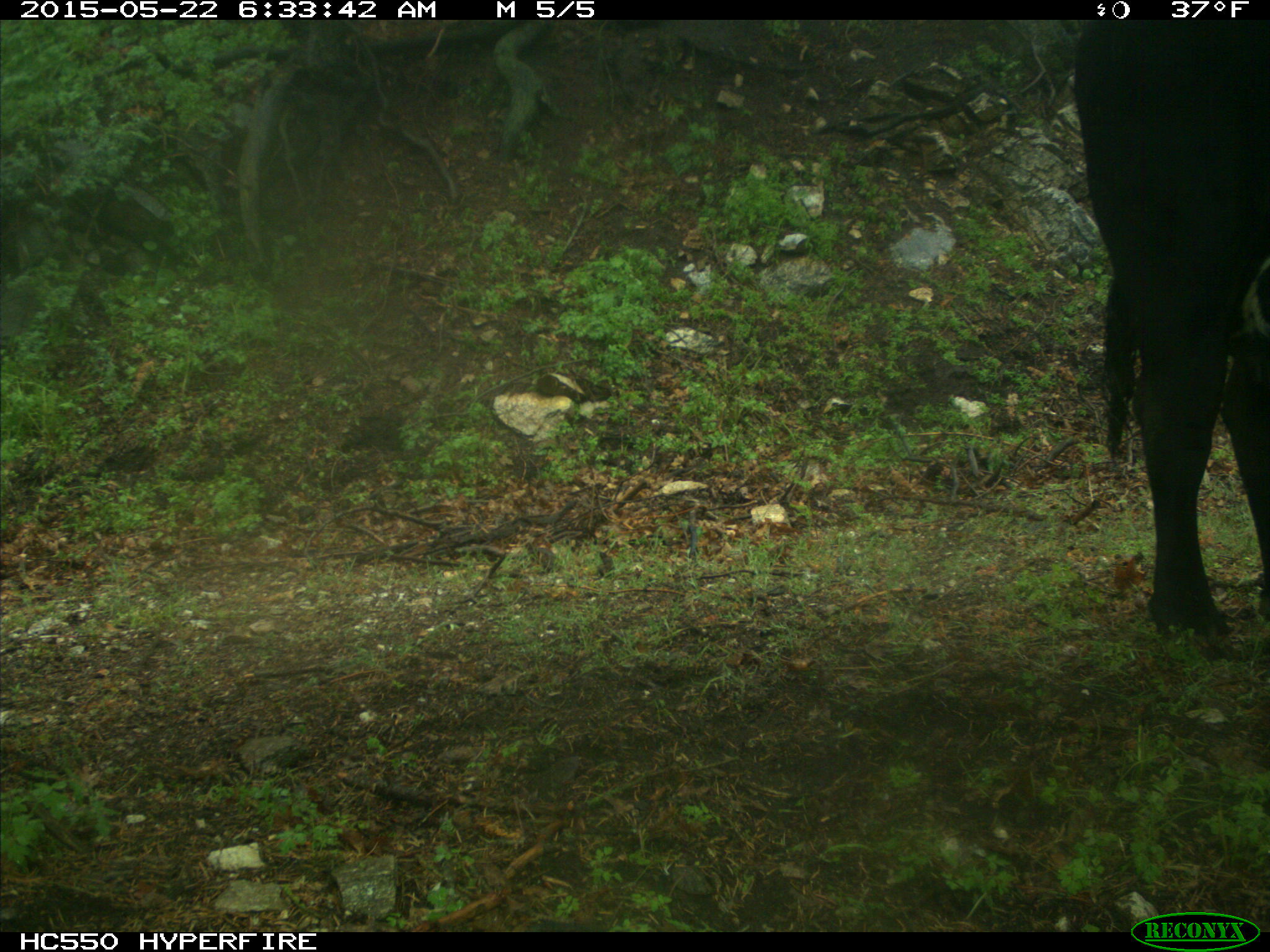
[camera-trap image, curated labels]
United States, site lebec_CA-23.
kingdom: Animalia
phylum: Chordata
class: Mammalia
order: Artiodactyla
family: Bovidae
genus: Bos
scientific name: Bos taurus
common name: domestic cow